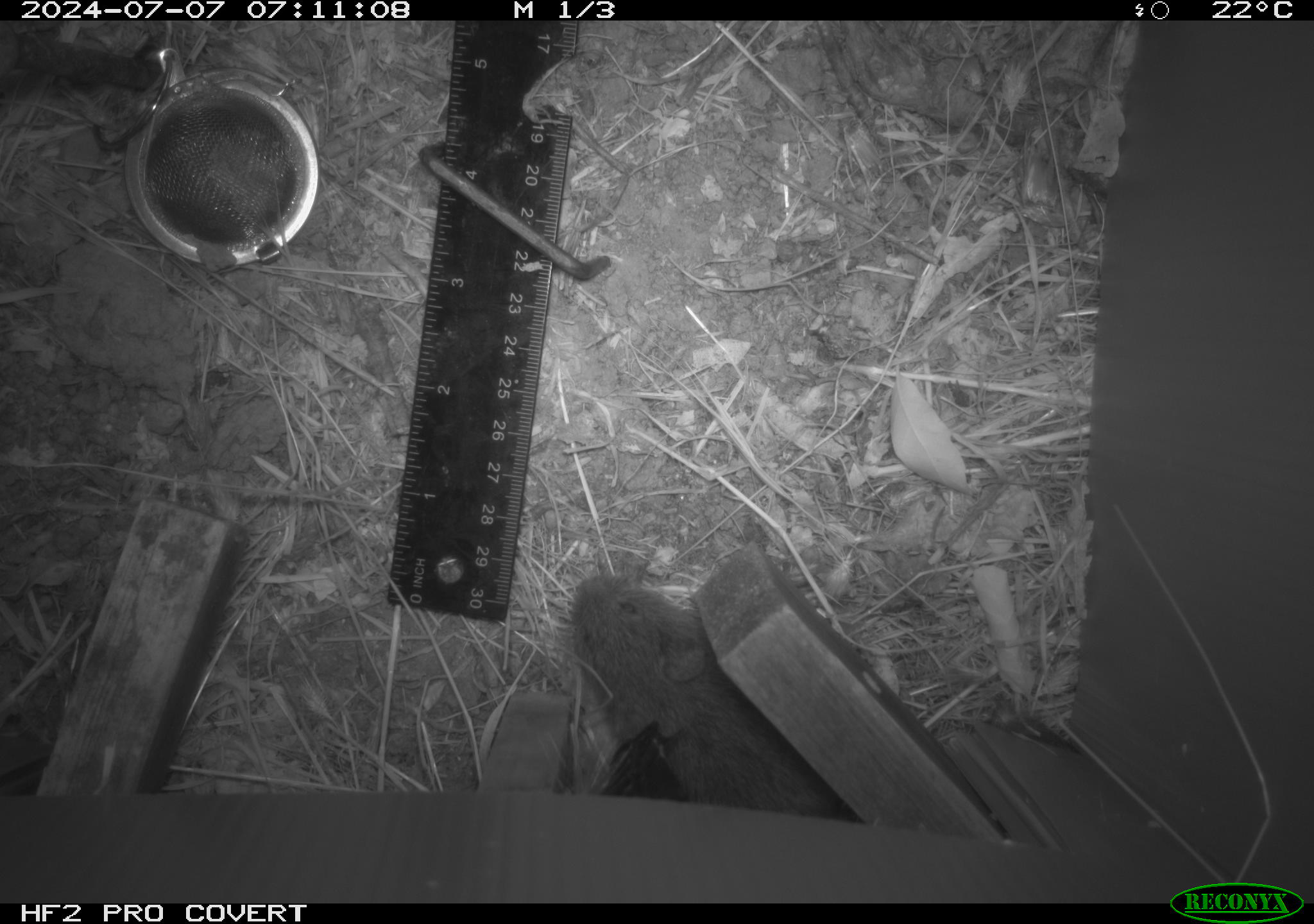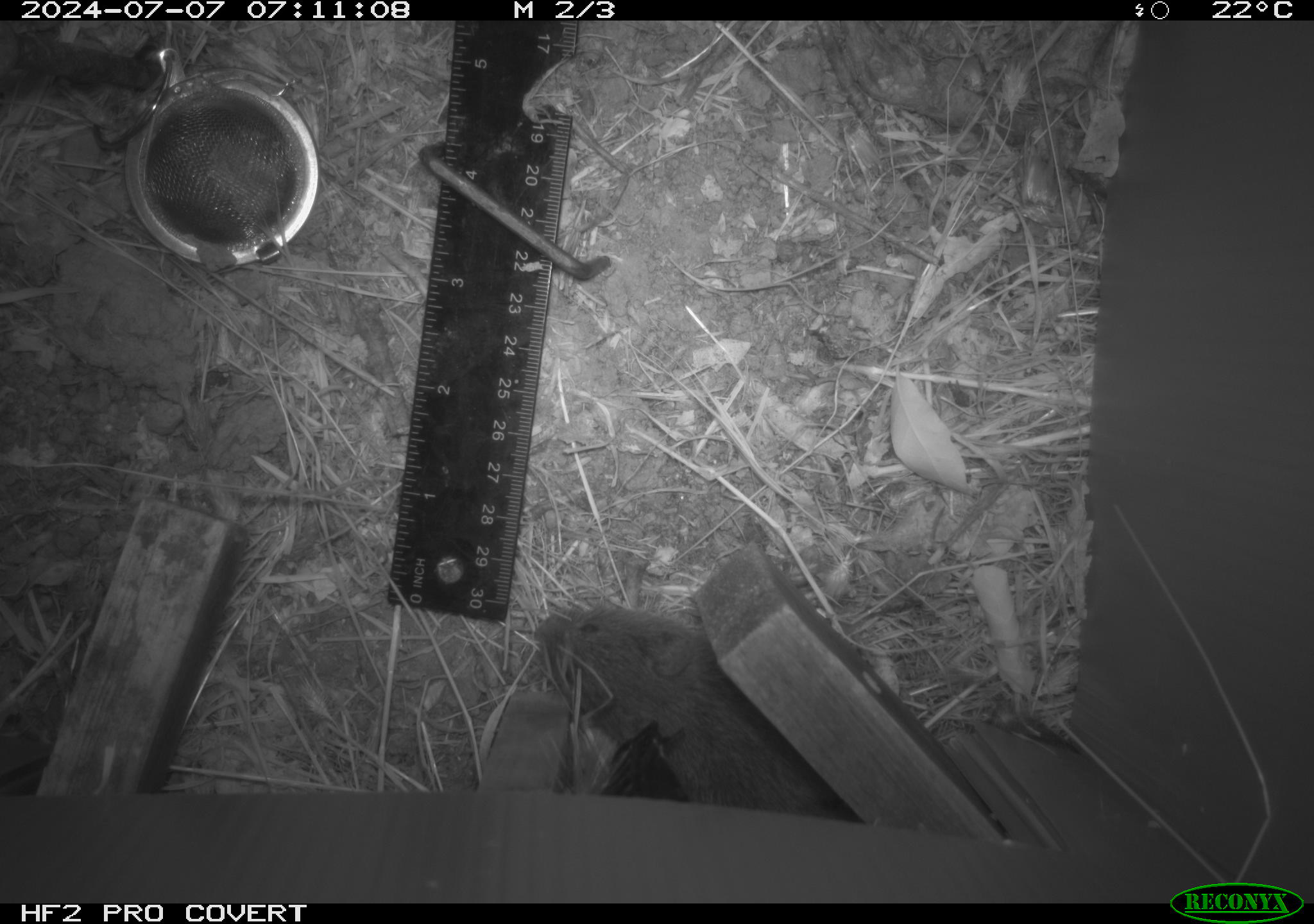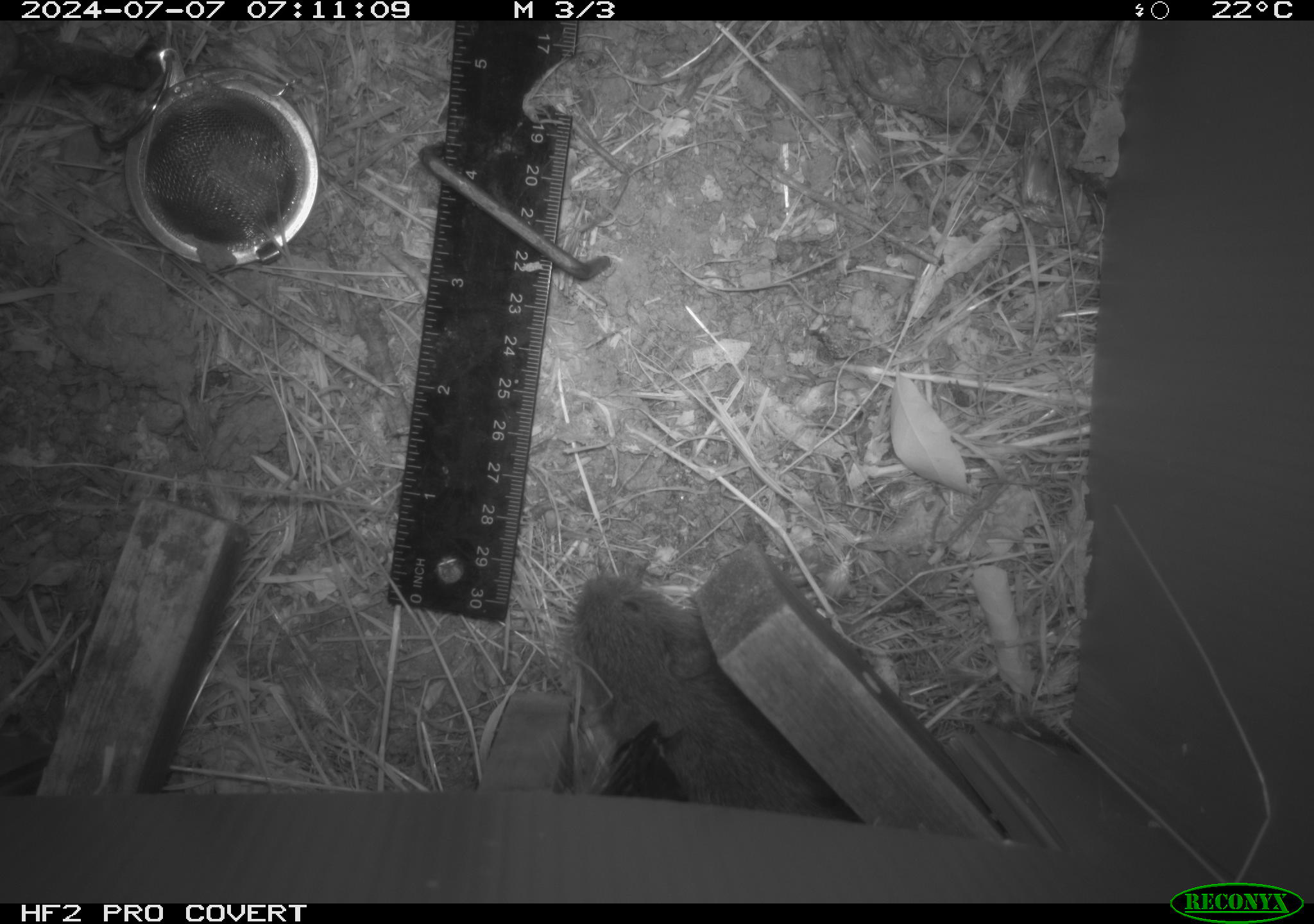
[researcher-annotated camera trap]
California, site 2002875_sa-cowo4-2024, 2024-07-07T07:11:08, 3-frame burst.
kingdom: Animalia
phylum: Chordata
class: Mammalia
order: Rodentia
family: Cricetidae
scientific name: Arvicolinae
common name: voles, lemmings, and muskrats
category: arvicolinae subfamily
Arvicolinae subfamily (voles, lemmings, and muskrats) (Arvicolinae).